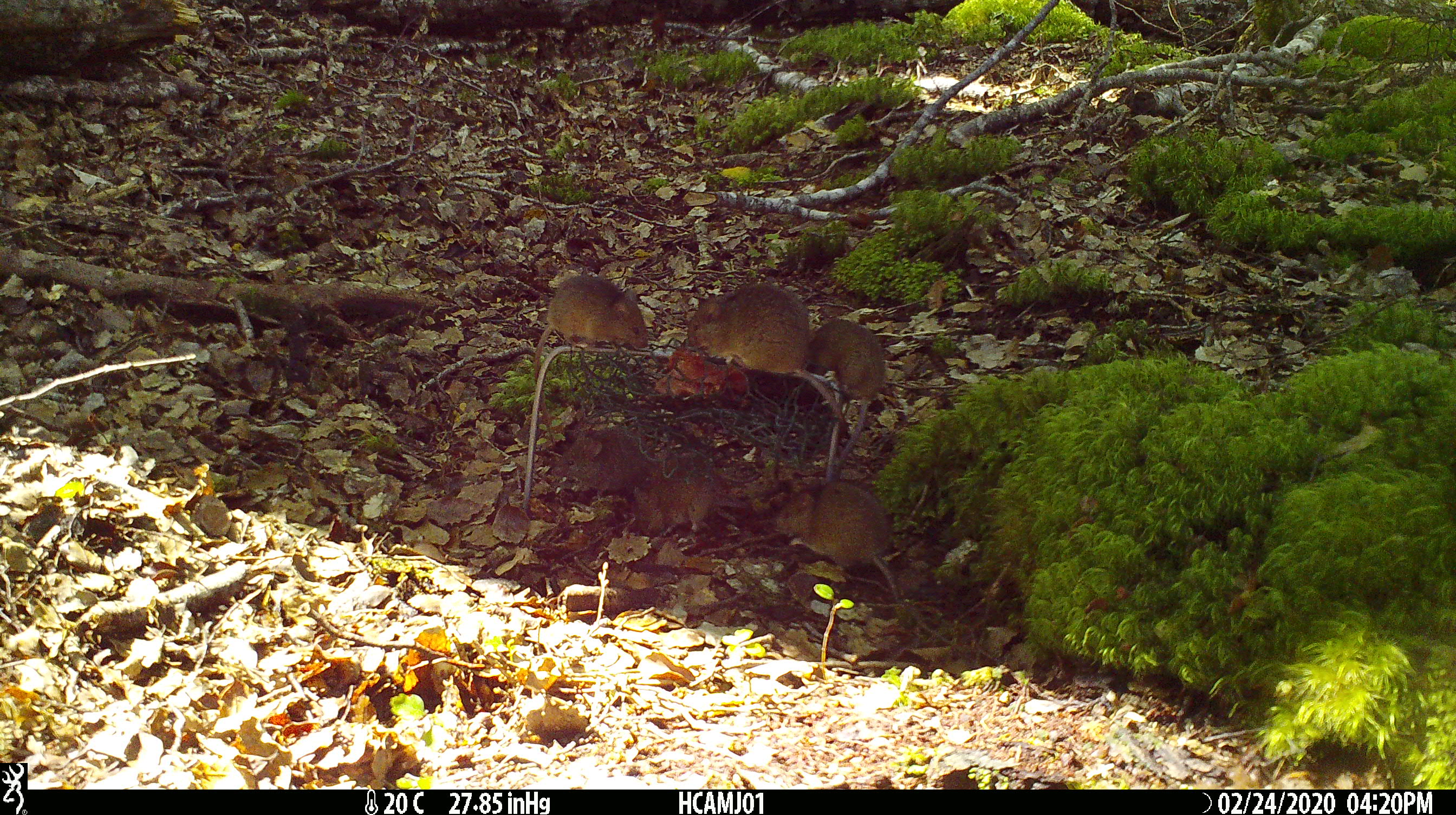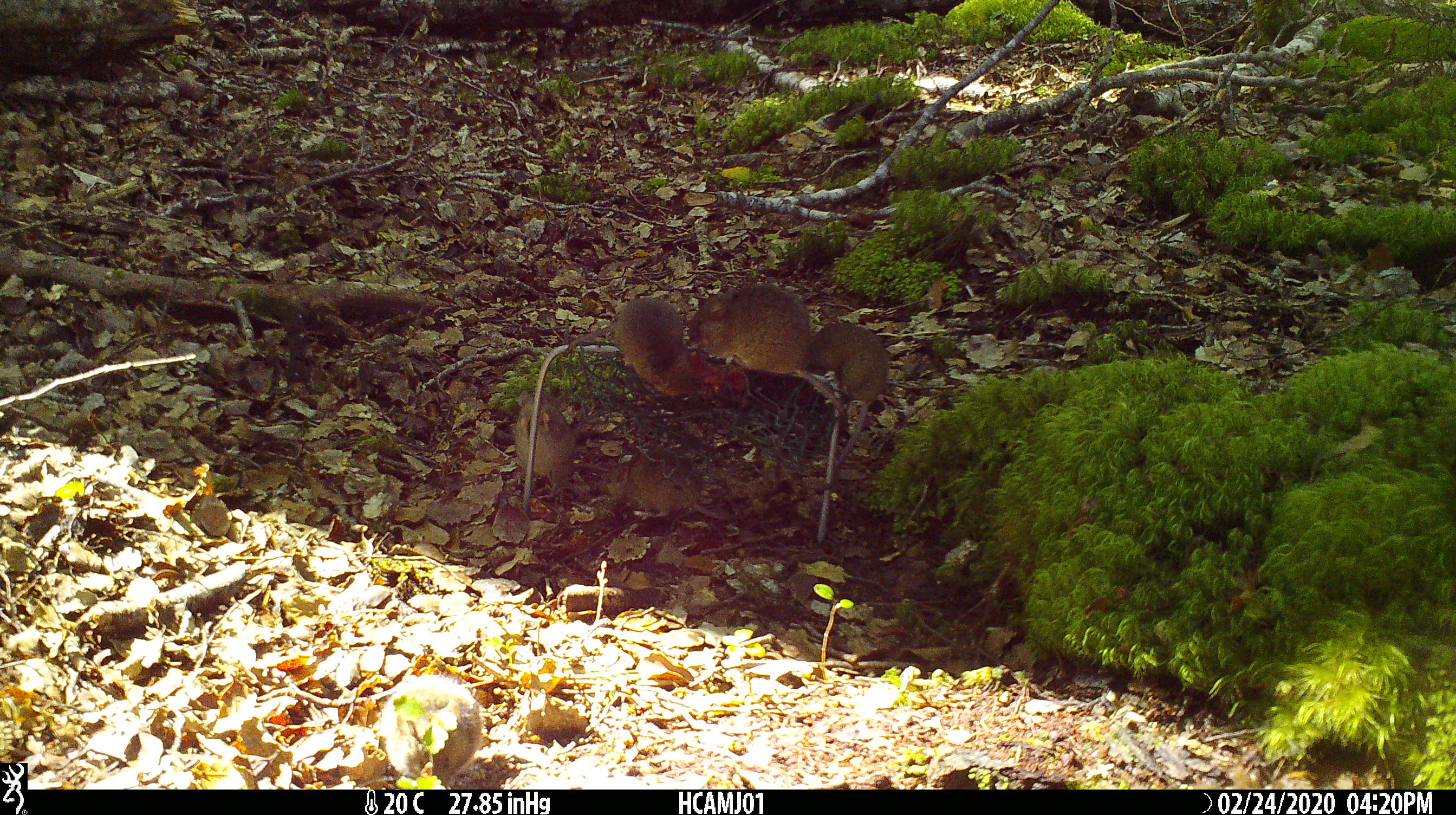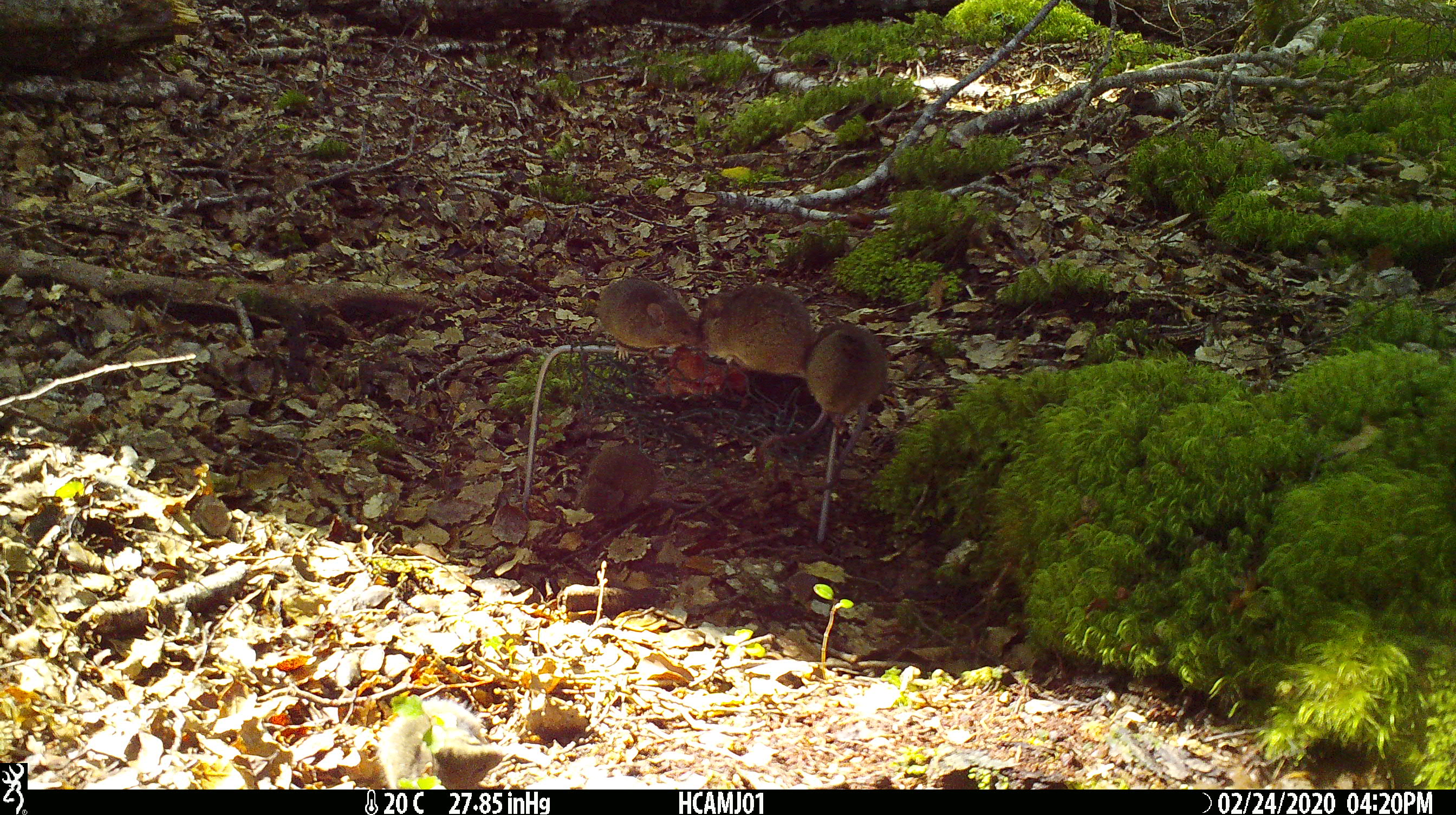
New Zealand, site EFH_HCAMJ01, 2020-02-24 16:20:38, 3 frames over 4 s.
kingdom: Animalia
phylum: Chordata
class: Mammalia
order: Rodentia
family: Muridae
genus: Mus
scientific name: Mus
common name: mouse